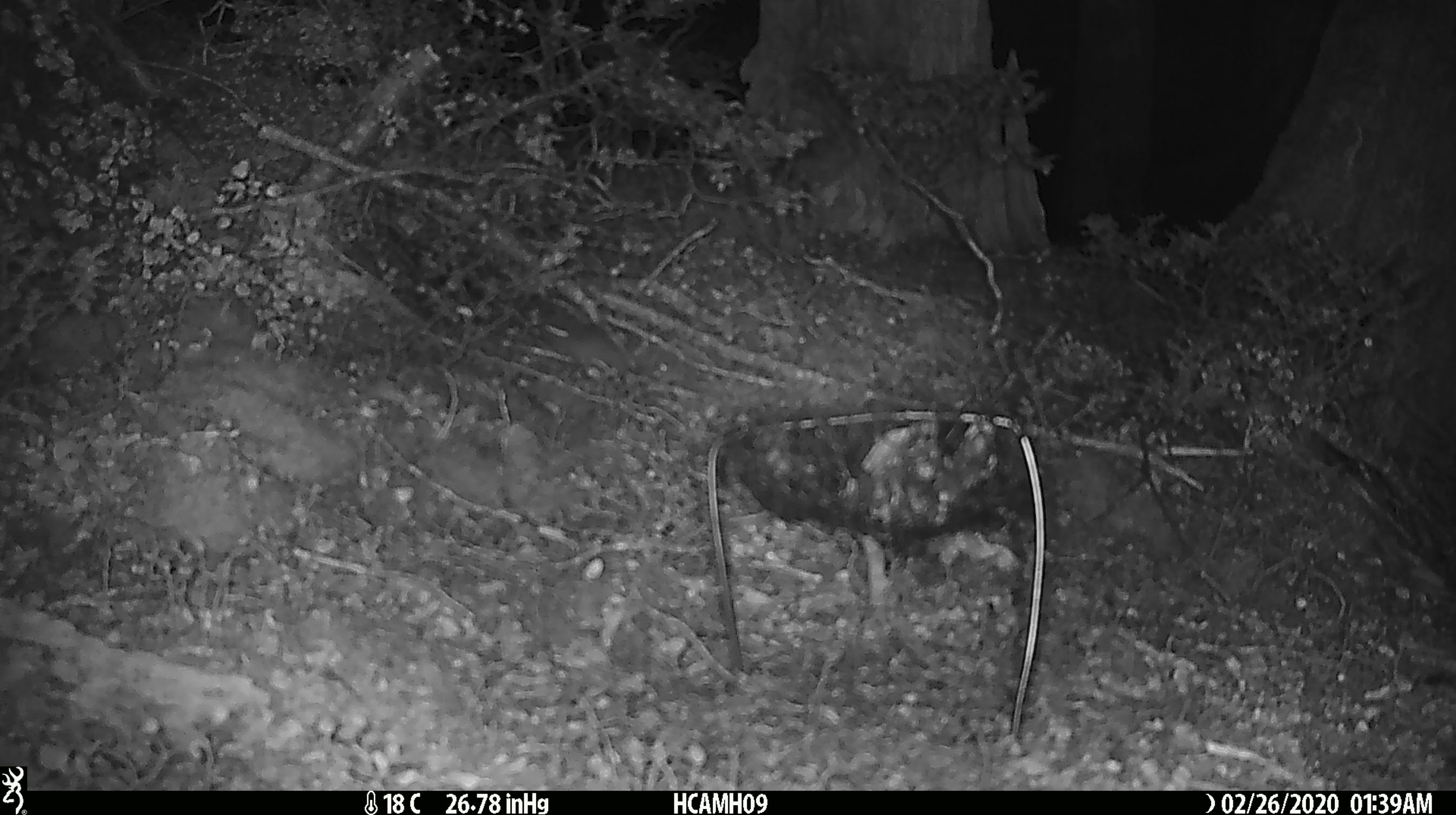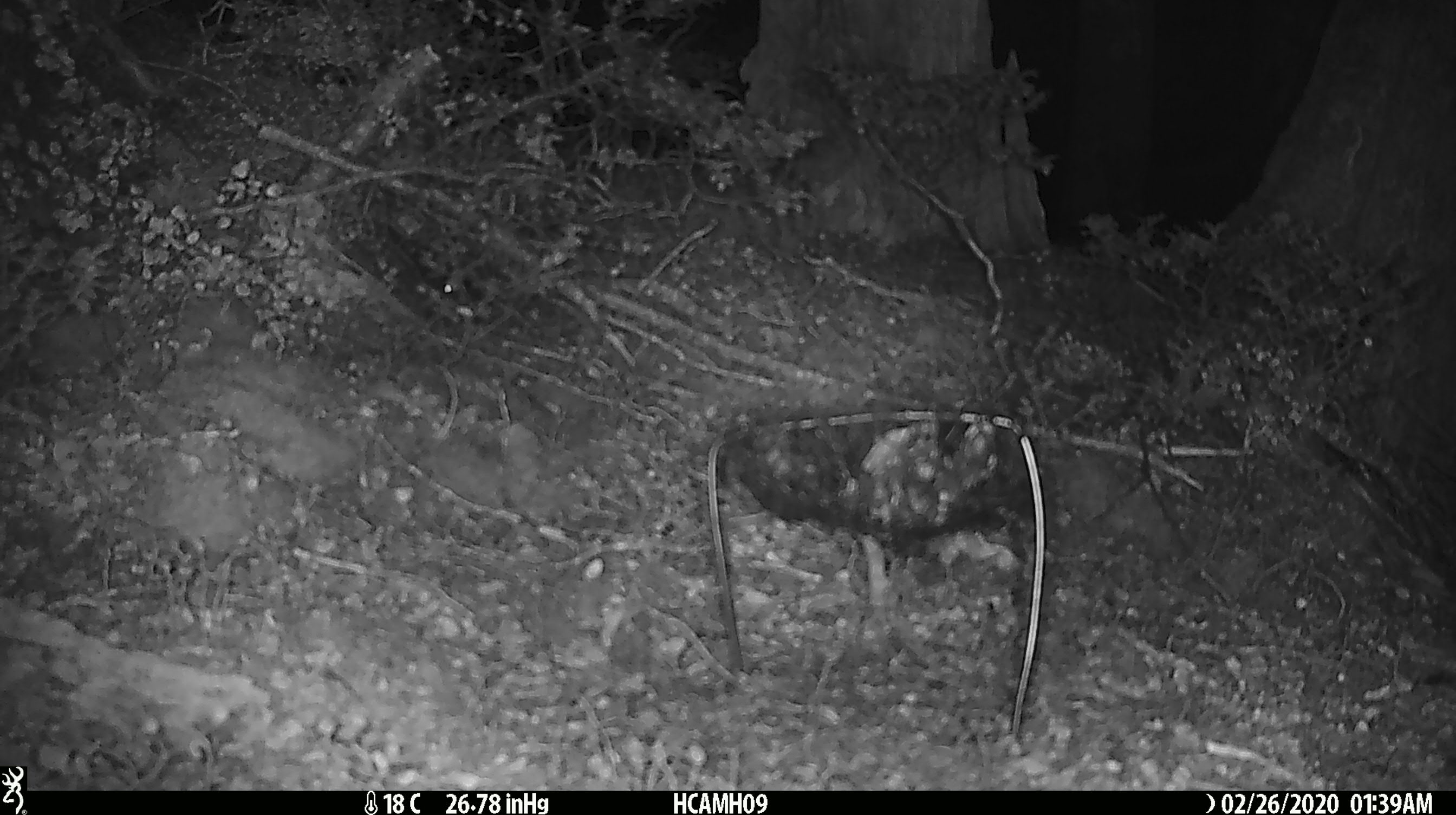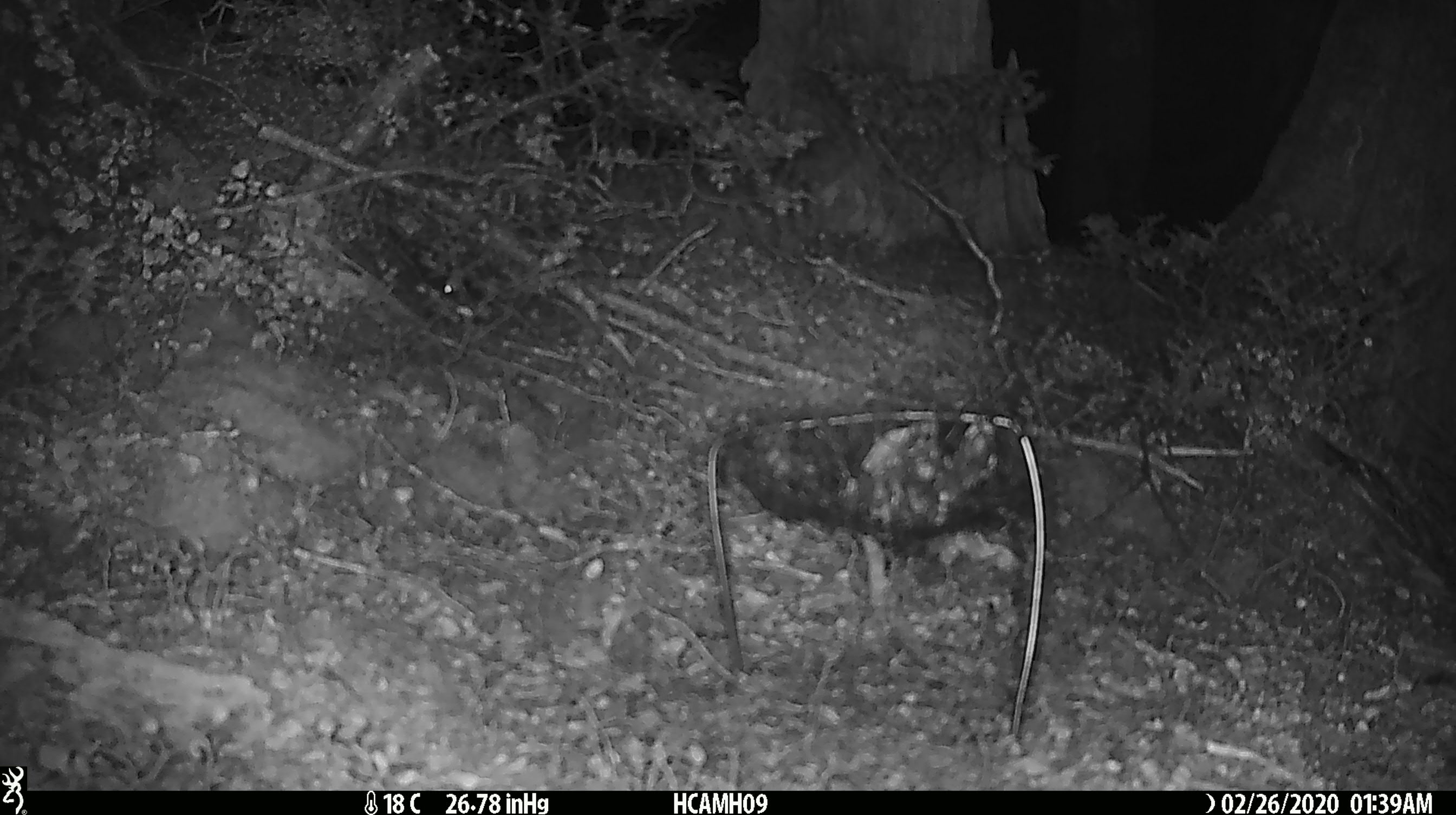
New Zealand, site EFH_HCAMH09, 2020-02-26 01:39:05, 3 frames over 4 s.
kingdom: Animalia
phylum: Chordata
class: Mammalia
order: Rodentia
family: Muridae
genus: Mus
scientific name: Mus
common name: mouse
Mouse (Mus).